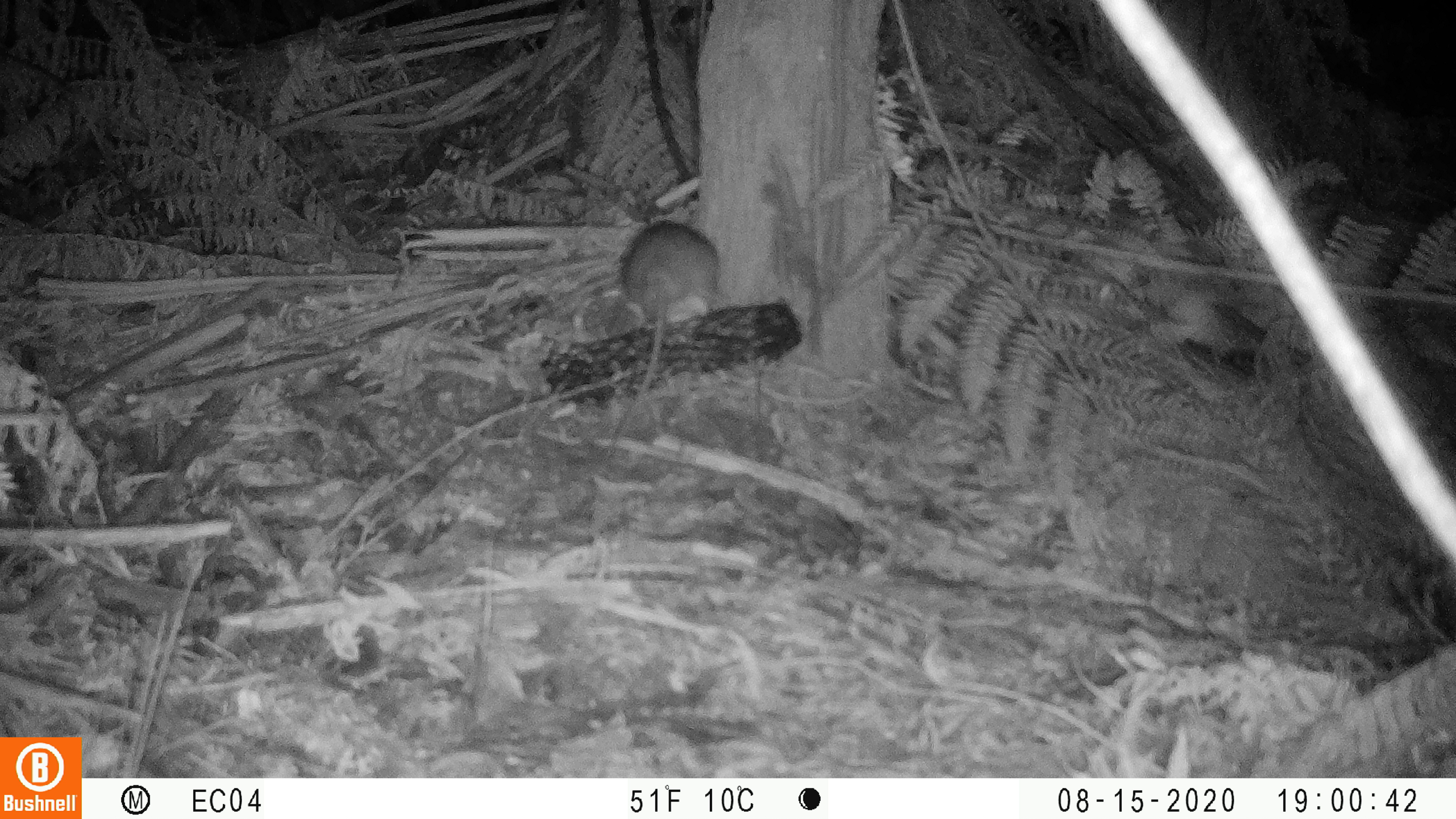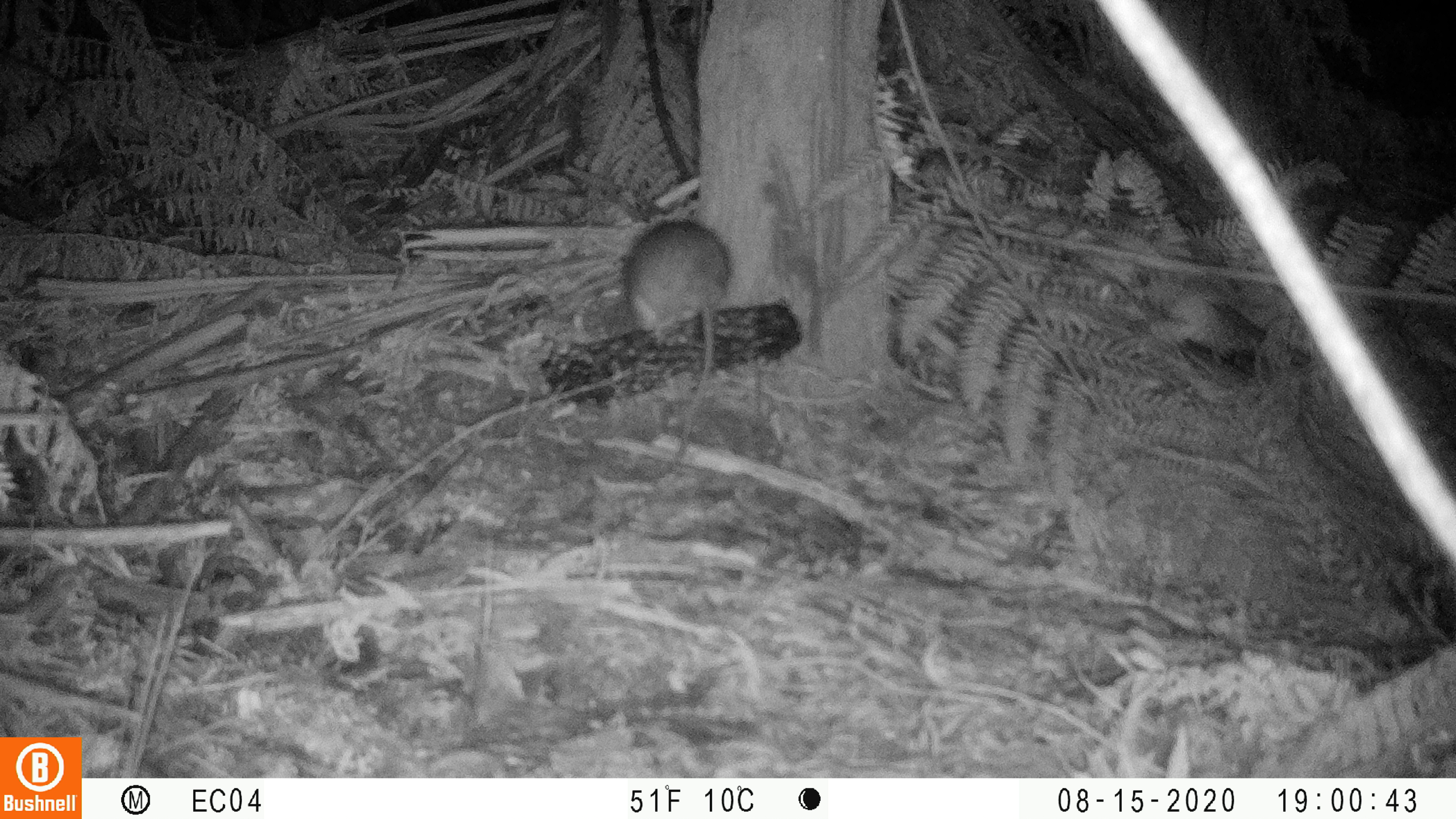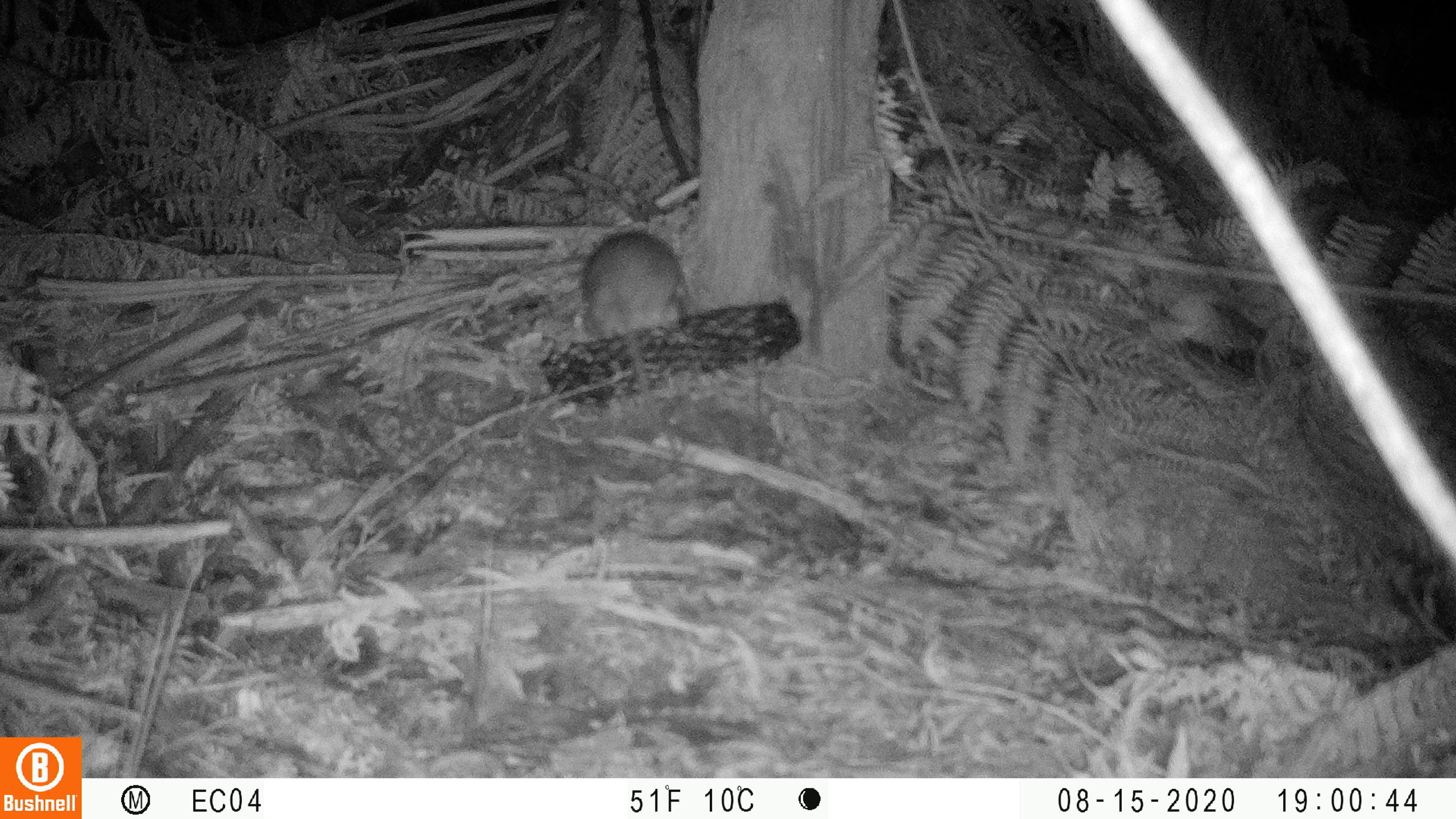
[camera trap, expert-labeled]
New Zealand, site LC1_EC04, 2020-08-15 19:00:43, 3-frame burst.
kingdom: Animalia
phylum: Chordata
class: Mammalia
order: Rodentia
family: Muridae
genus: Rattus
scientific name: Rattus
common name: rat